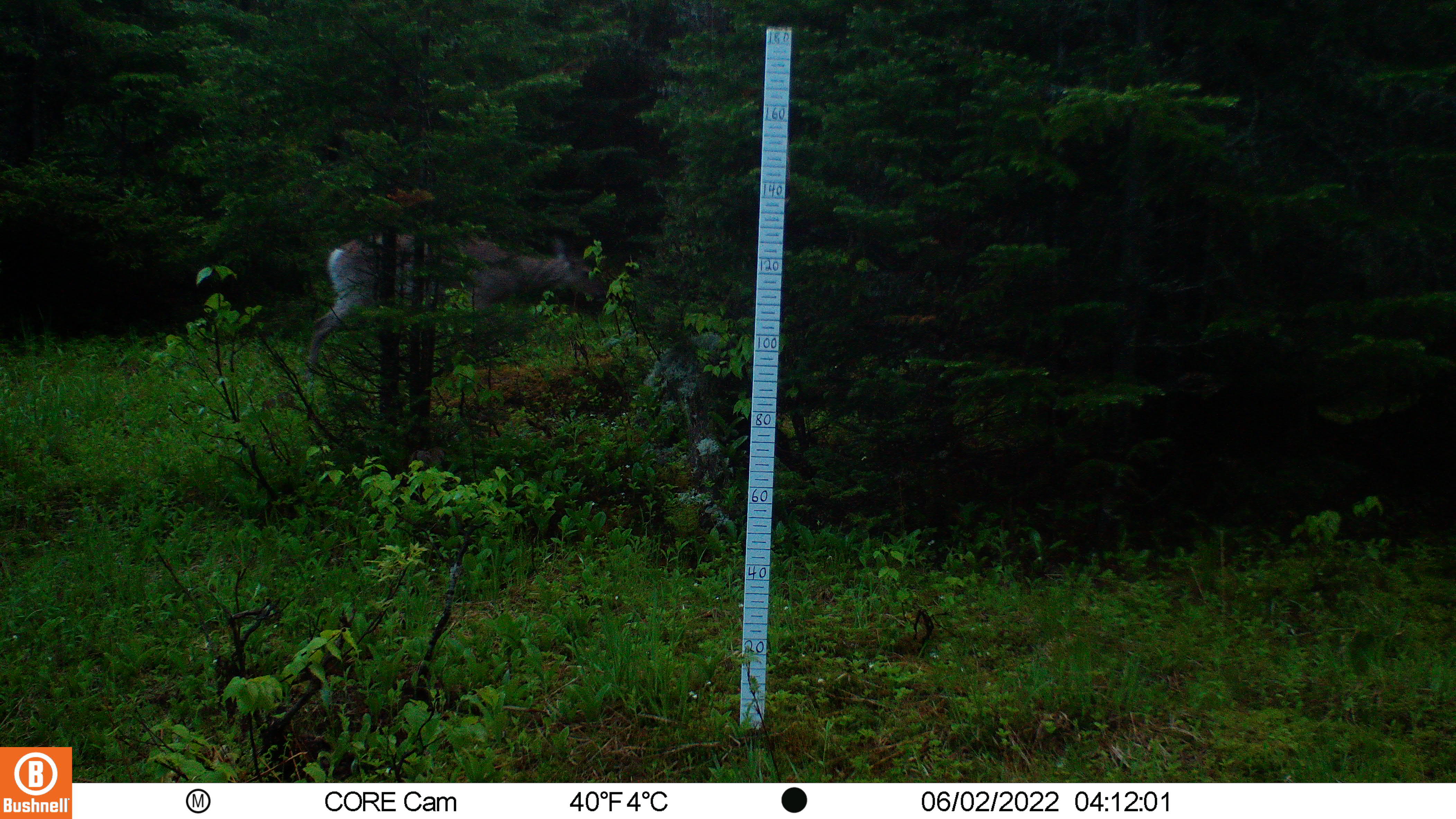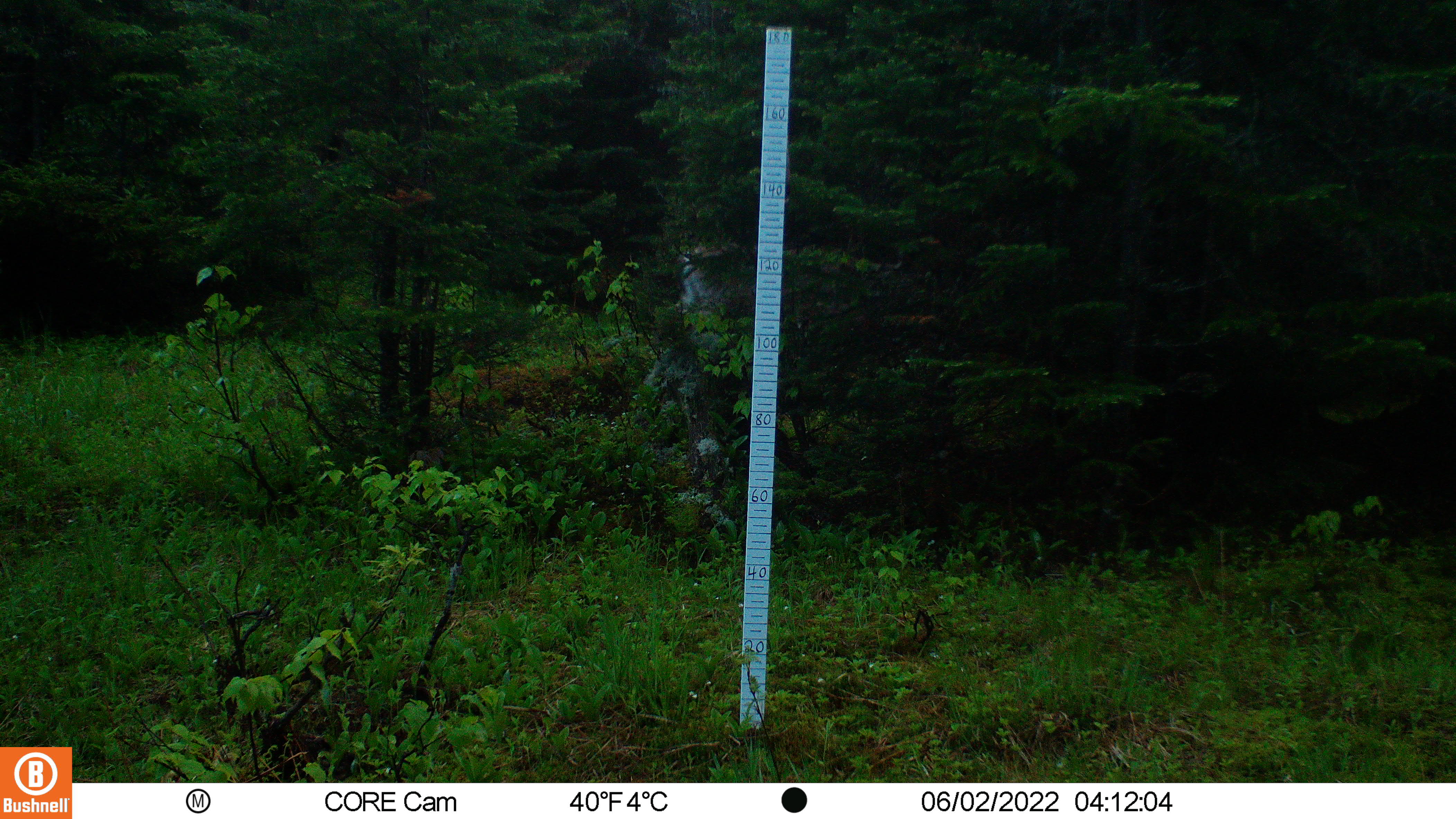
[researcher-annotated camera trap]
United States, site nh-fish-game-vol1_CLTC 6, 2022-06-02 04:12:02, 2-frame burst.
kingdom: Animalia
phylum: Chordata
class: Mammalia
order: Artiodactyla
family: Cervidae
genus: Odocoileus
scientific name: Odocoileus virginianus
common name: white-tailed deer